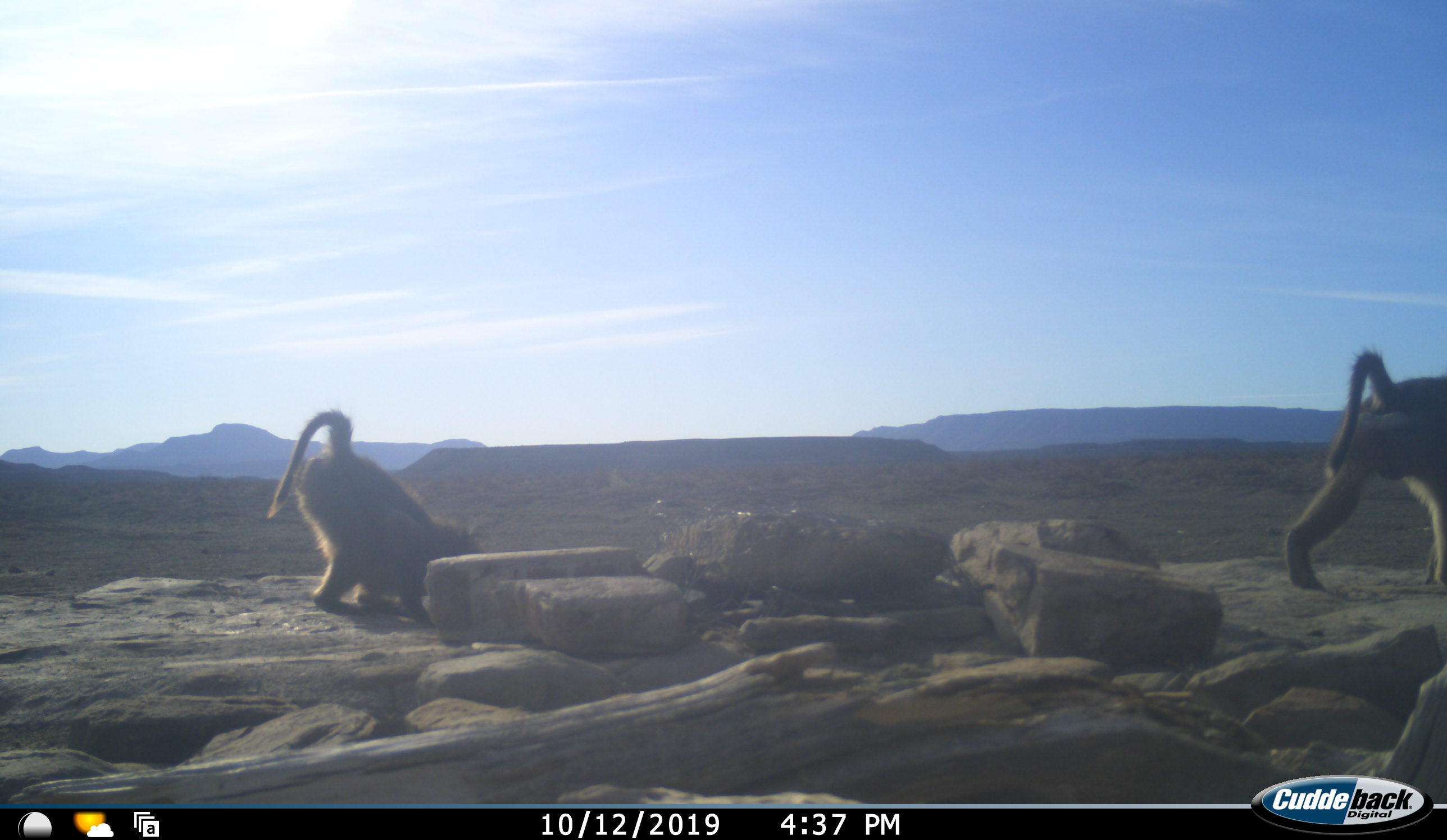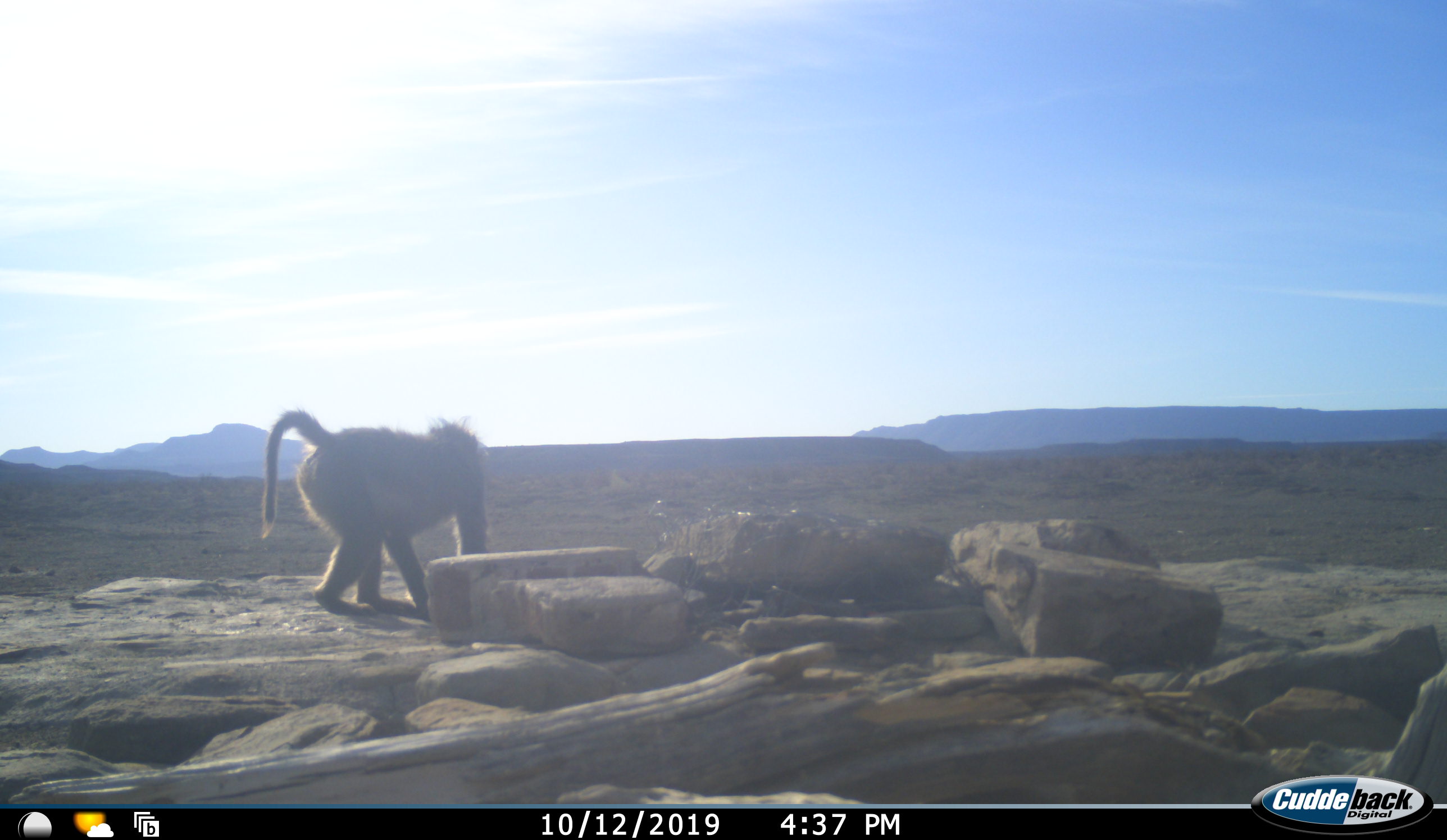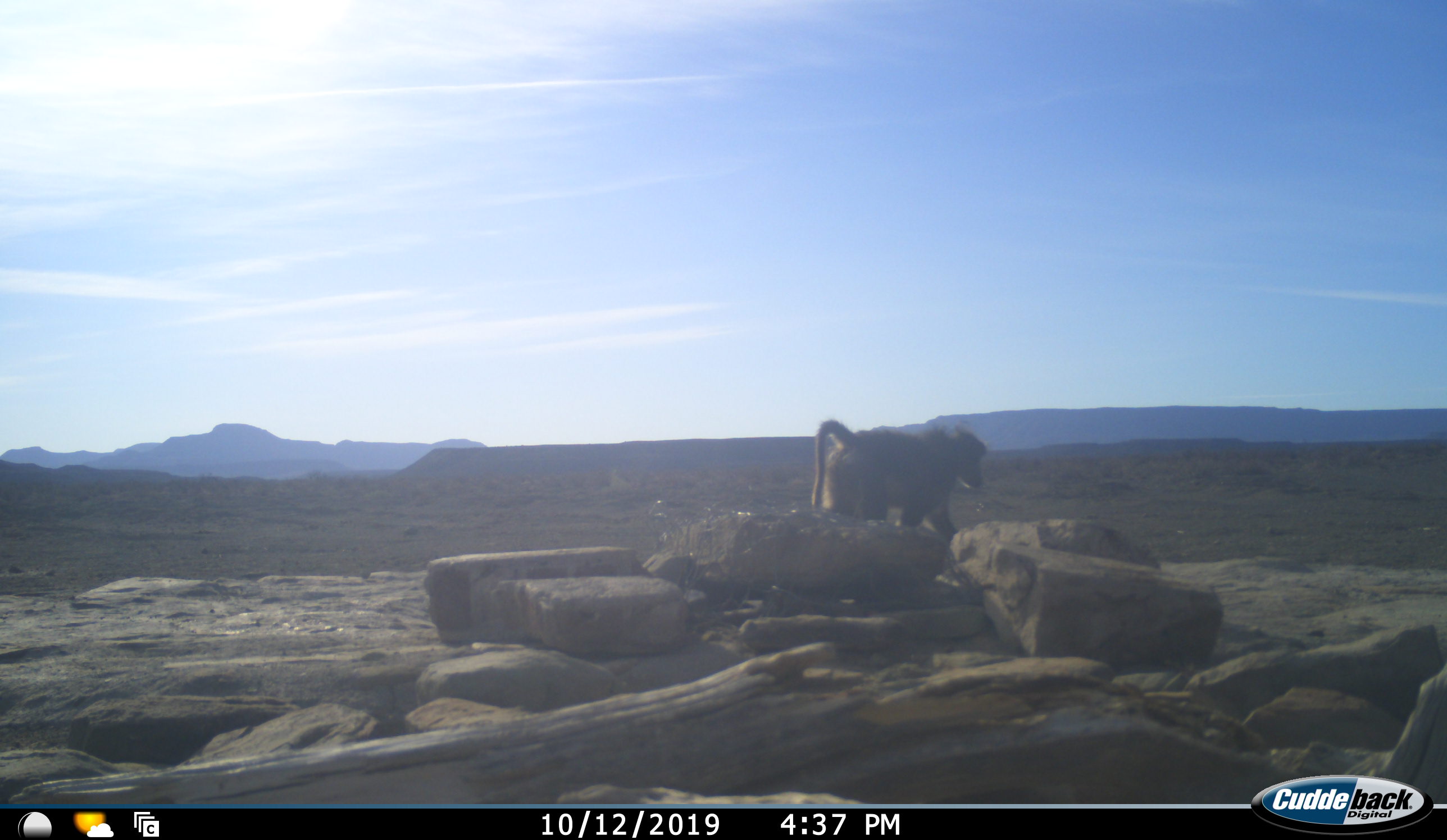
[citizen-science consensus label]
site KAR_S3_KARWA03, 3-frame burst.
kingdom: Animalia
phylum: Chordata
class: Mammalia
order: Primates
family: Cercopithecidae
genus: Papio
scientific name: Papio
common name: baboon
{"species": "baboon (Papio)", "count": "2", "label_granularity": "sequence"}